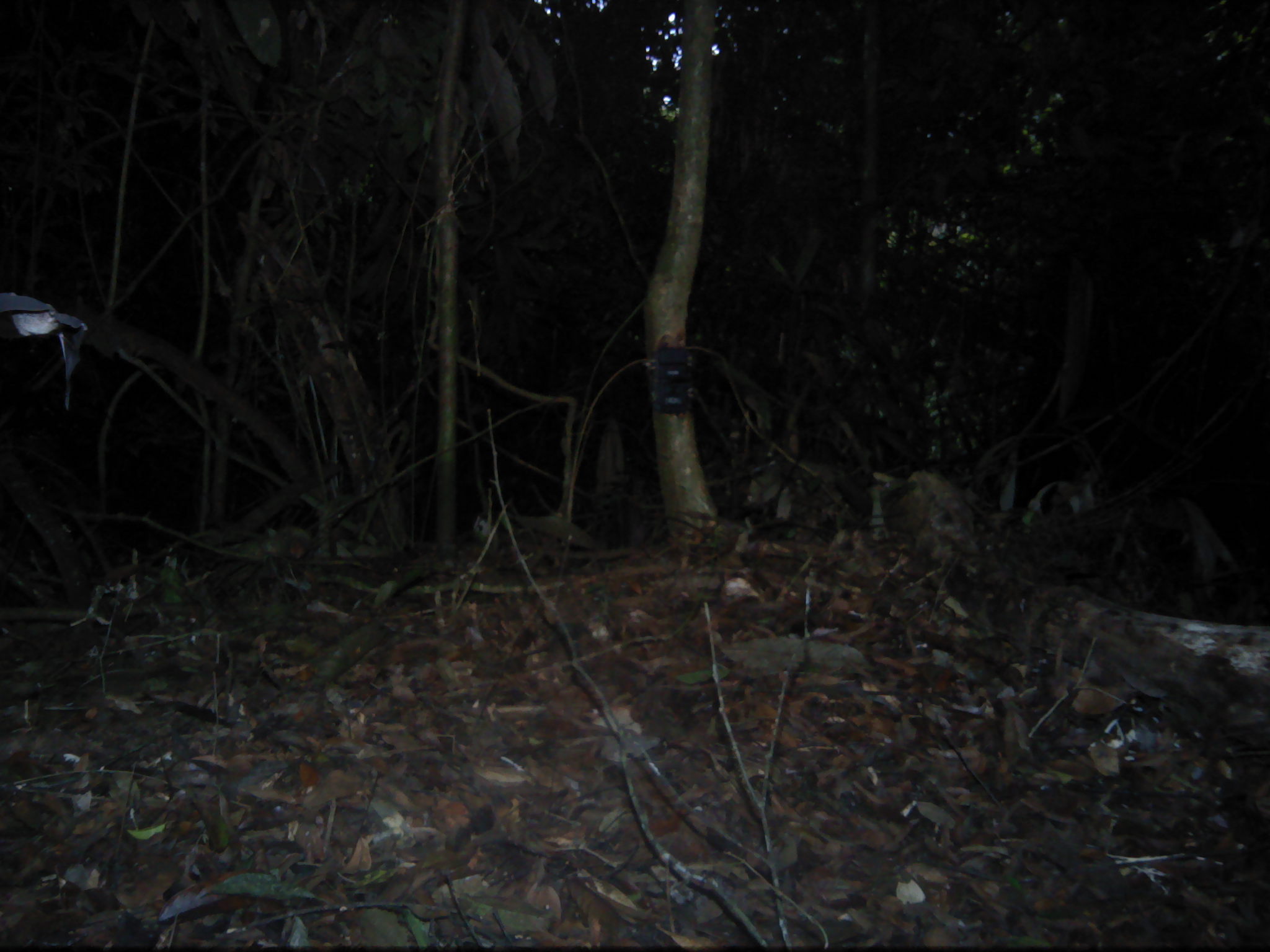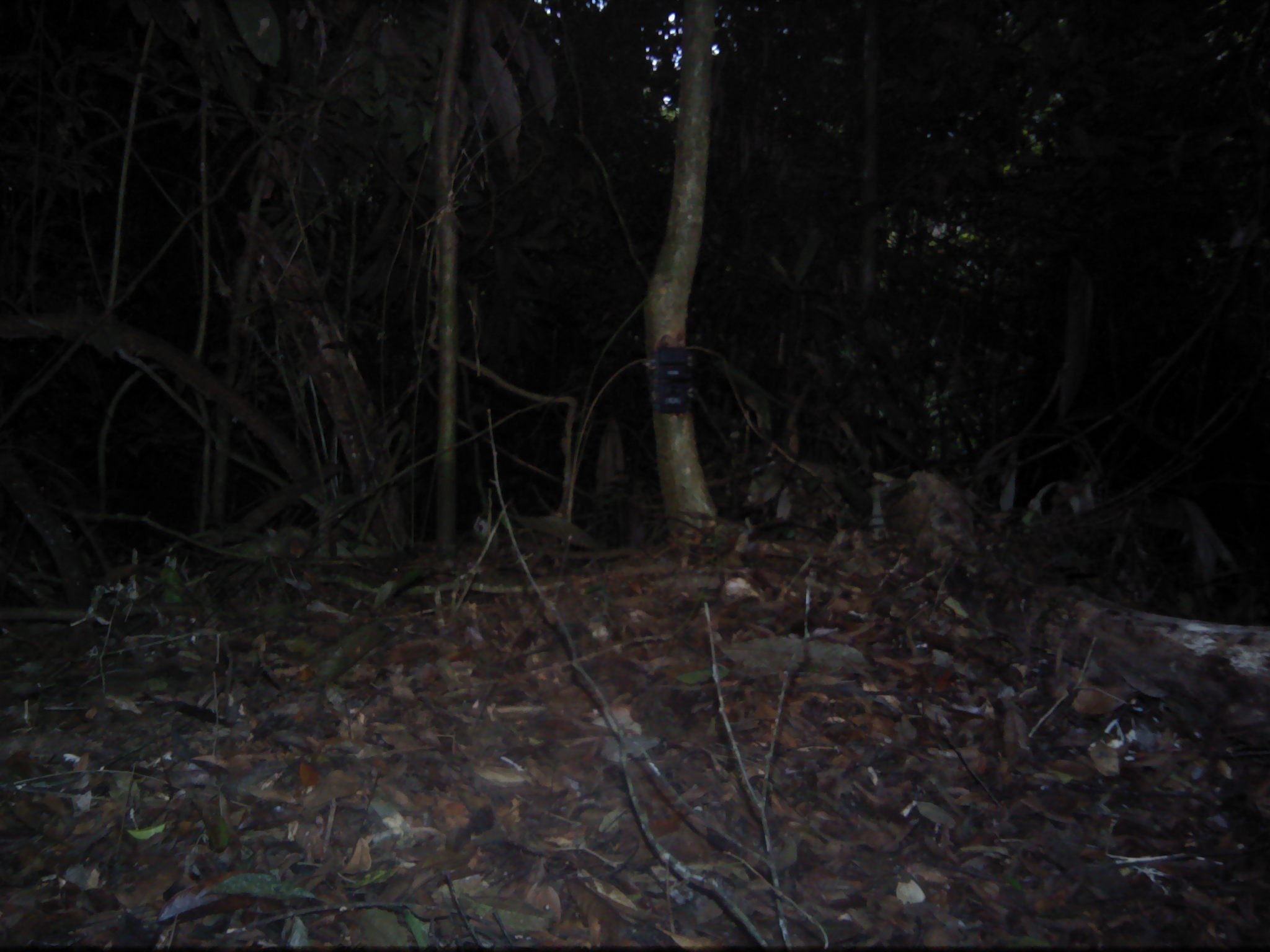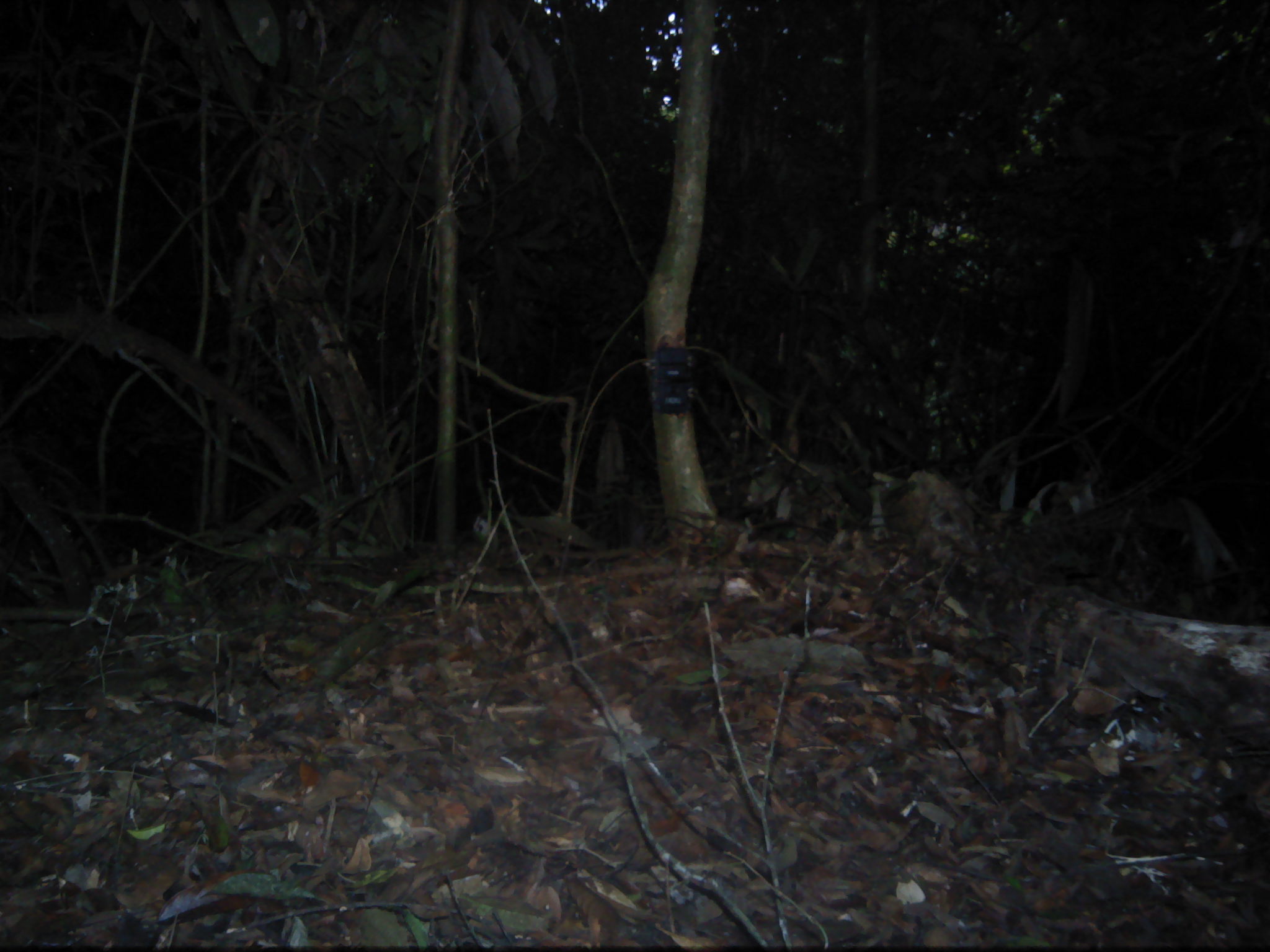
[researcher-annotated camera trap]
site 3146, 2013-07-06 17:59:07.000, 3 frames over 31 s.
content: unidentified animal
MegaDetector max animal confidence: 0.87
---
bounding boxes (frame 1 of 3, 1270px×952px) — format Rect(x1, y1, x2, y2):
unknown: Rect(0, 291, 88, 411)